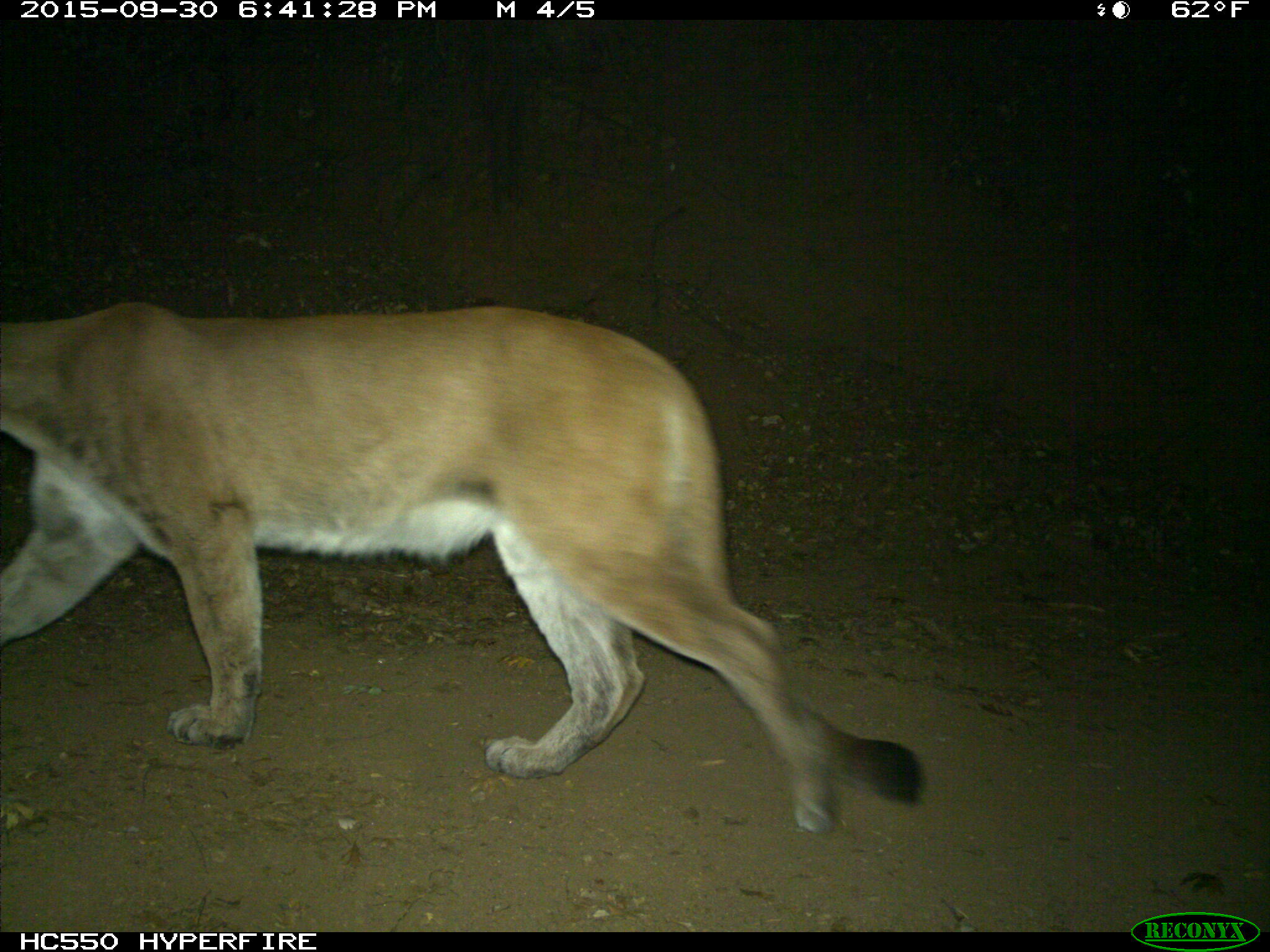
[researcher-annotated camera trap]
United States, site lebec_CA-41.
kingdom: Animalia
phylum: Chordata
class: Mammalia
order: Carnivora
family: Felidae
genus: Puma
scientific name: Puma concolor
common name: mountain lion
Puma concolor (mountain lion).